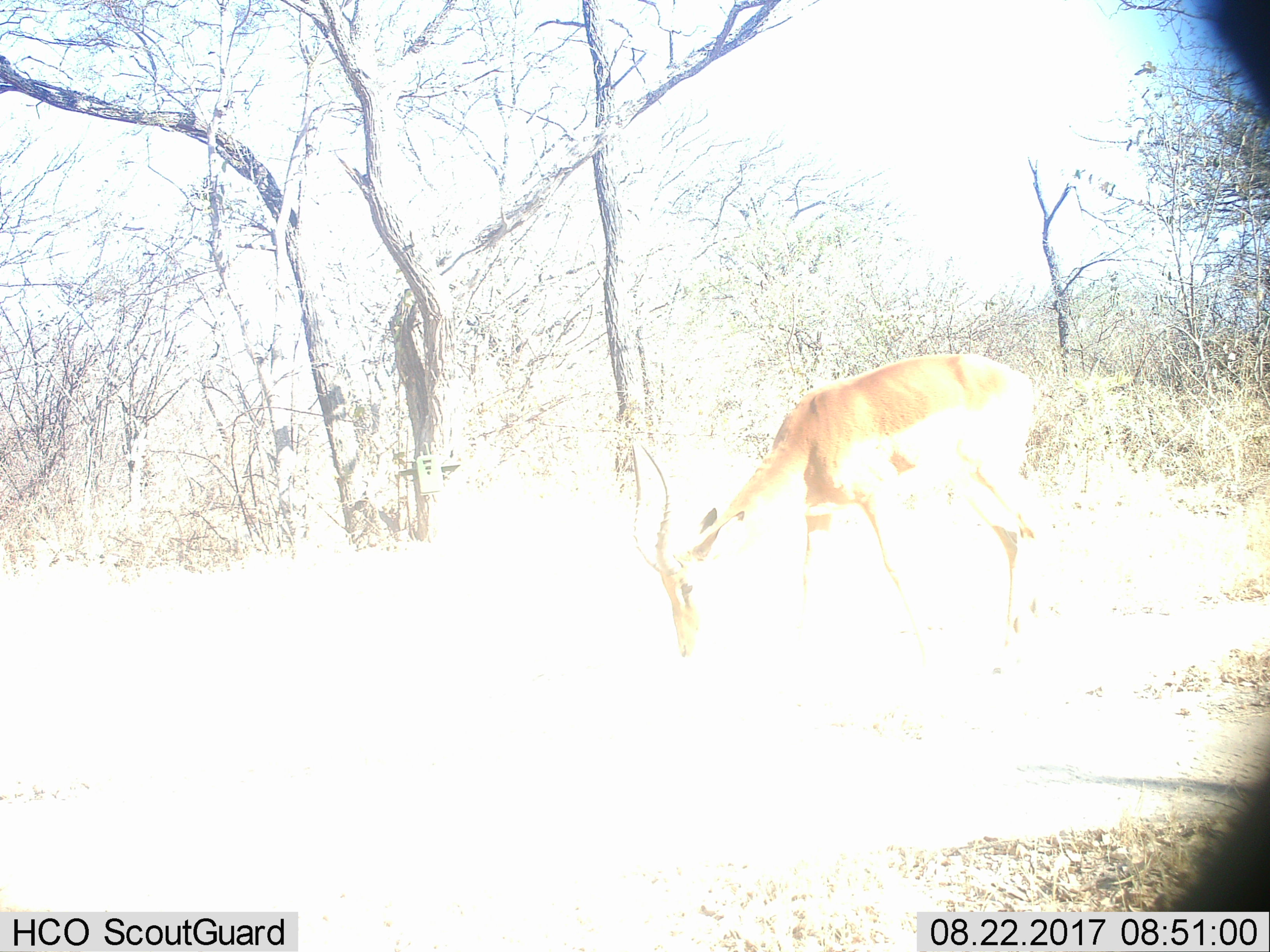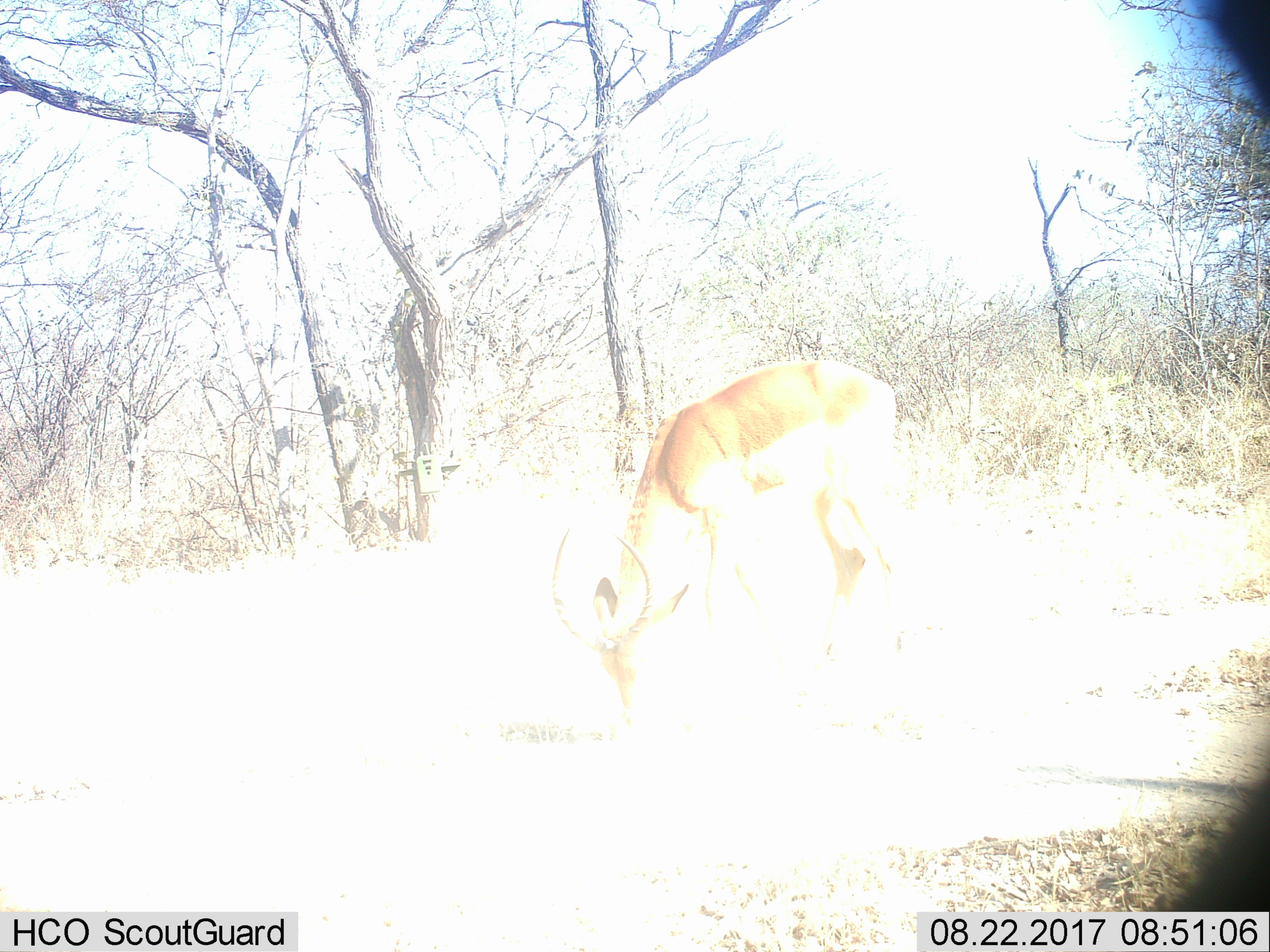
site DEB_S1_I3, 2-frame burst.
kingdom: Animalia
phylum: Chordata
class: Mammalia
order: Artiodactyla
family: Bovidae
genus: Aepyceros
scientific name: Aepyceros melampus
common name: impala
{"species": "impala (Aepyceros melampus)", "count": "1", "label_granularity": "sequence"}